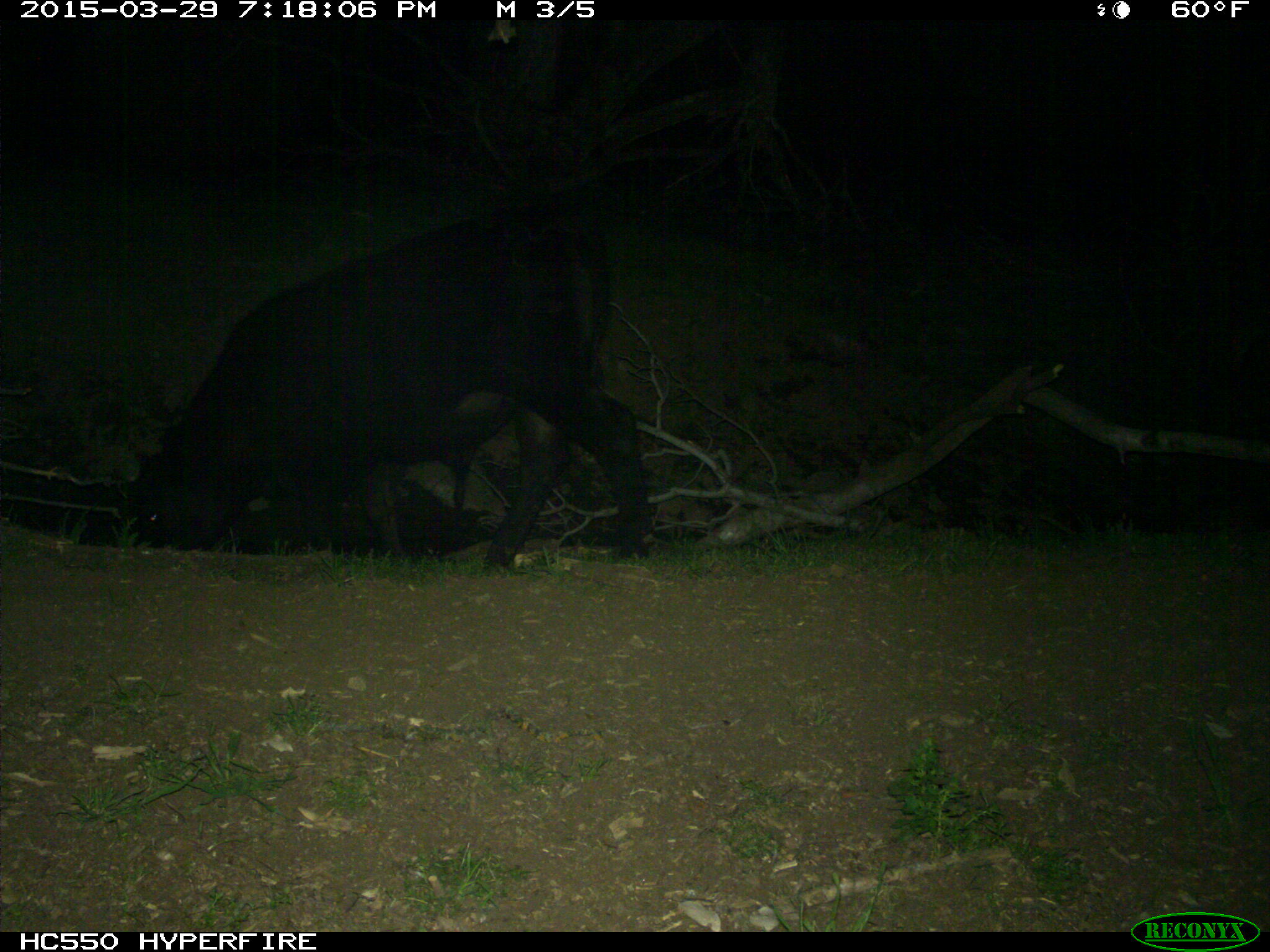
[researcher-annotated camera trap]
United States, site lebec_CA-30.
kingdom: Animalia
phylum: Chordata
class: Mammalia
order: Artiodactyla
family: Bovidae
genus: Bos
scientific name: Bos taurus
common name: domestic cow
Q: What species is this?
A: Bos taurus (domestic cow).